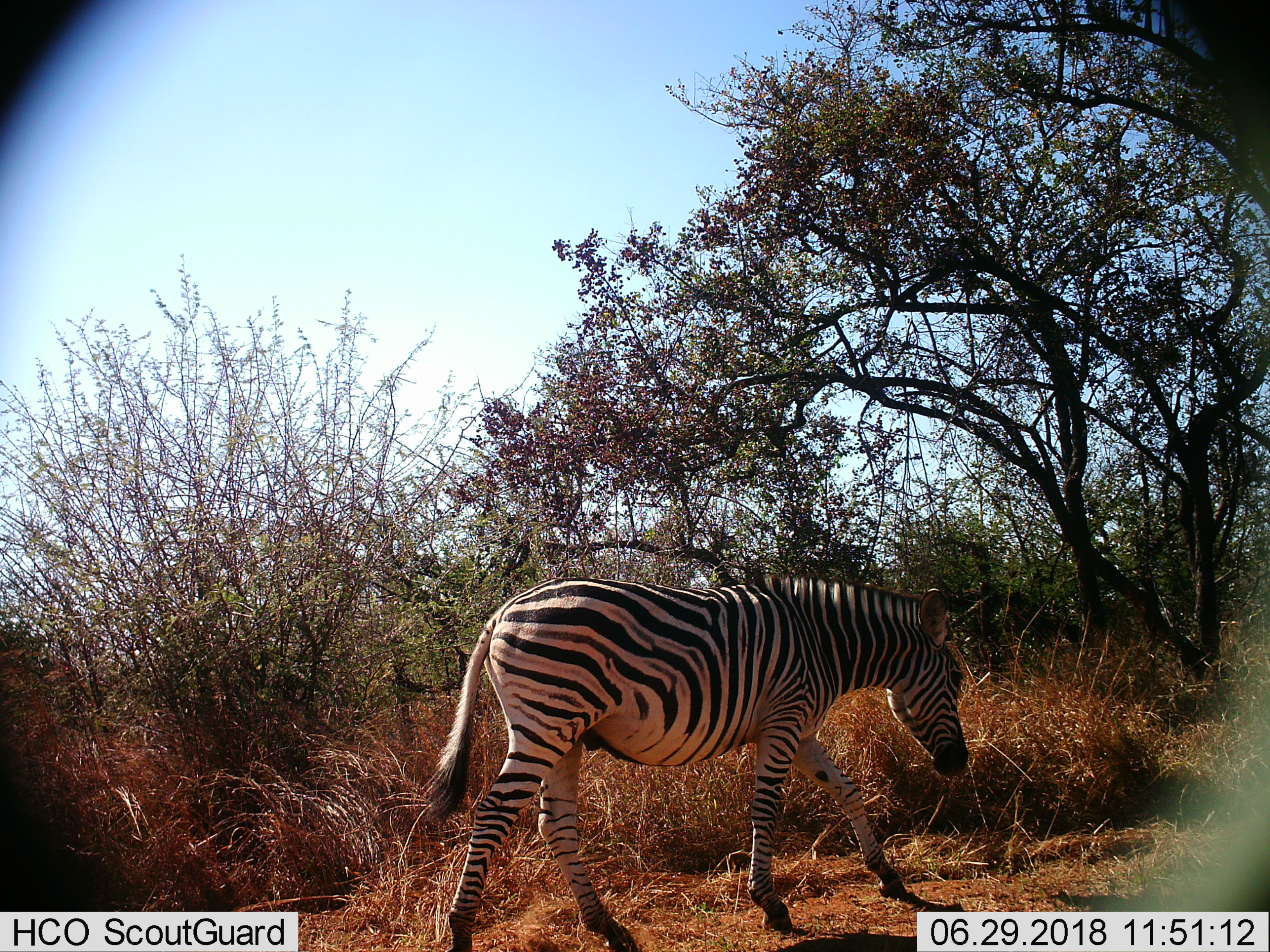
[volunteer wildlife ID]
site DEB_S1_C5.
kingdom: Animalia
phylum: Chordata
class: Mammalia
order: Perissodactyla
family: Equidae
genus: Equus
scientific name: Equus quagga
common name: plains zebra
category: zebraplains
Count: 1.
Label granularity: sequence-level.